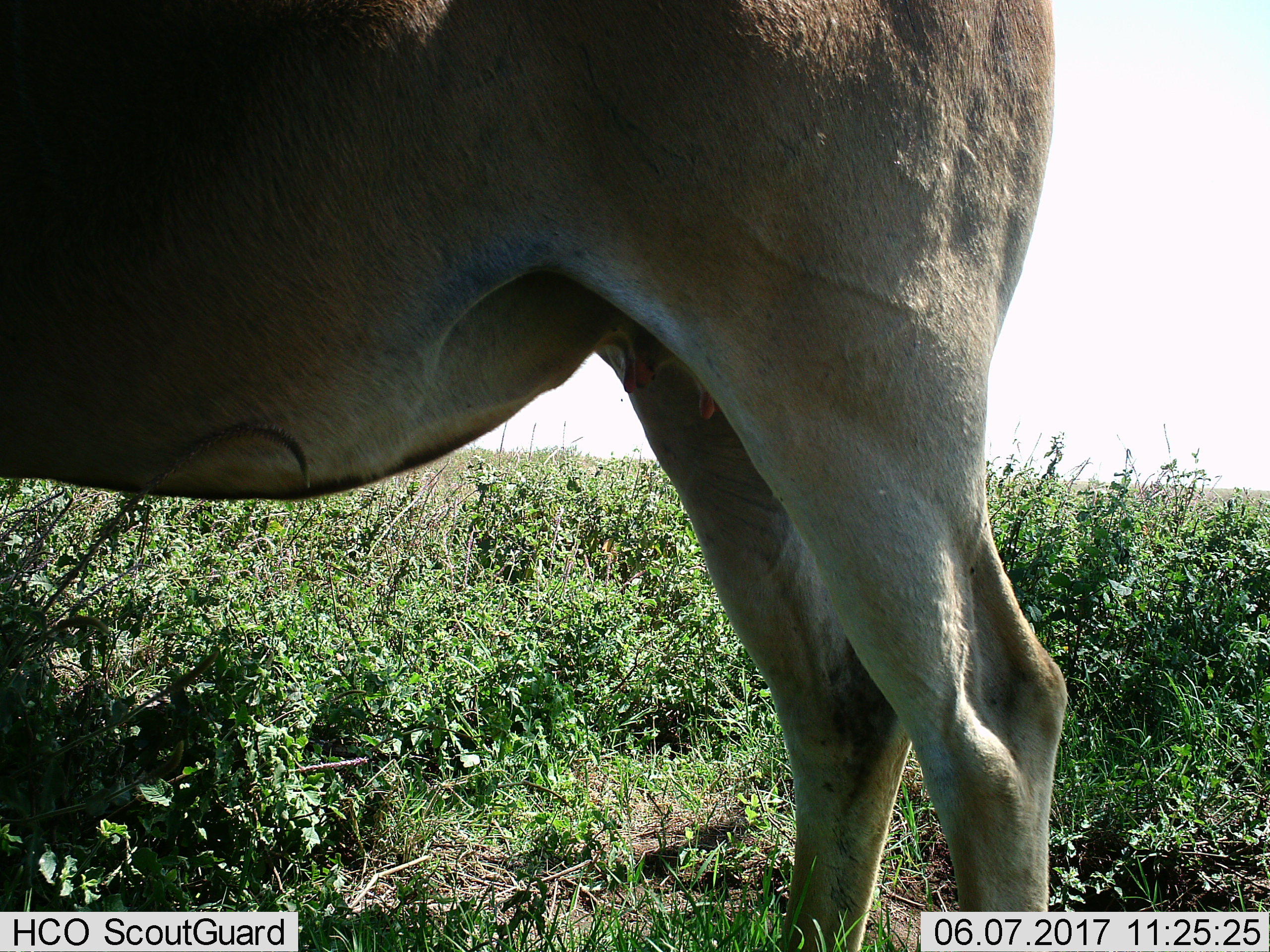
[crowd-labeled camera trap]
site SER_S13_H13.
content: unidentified animal